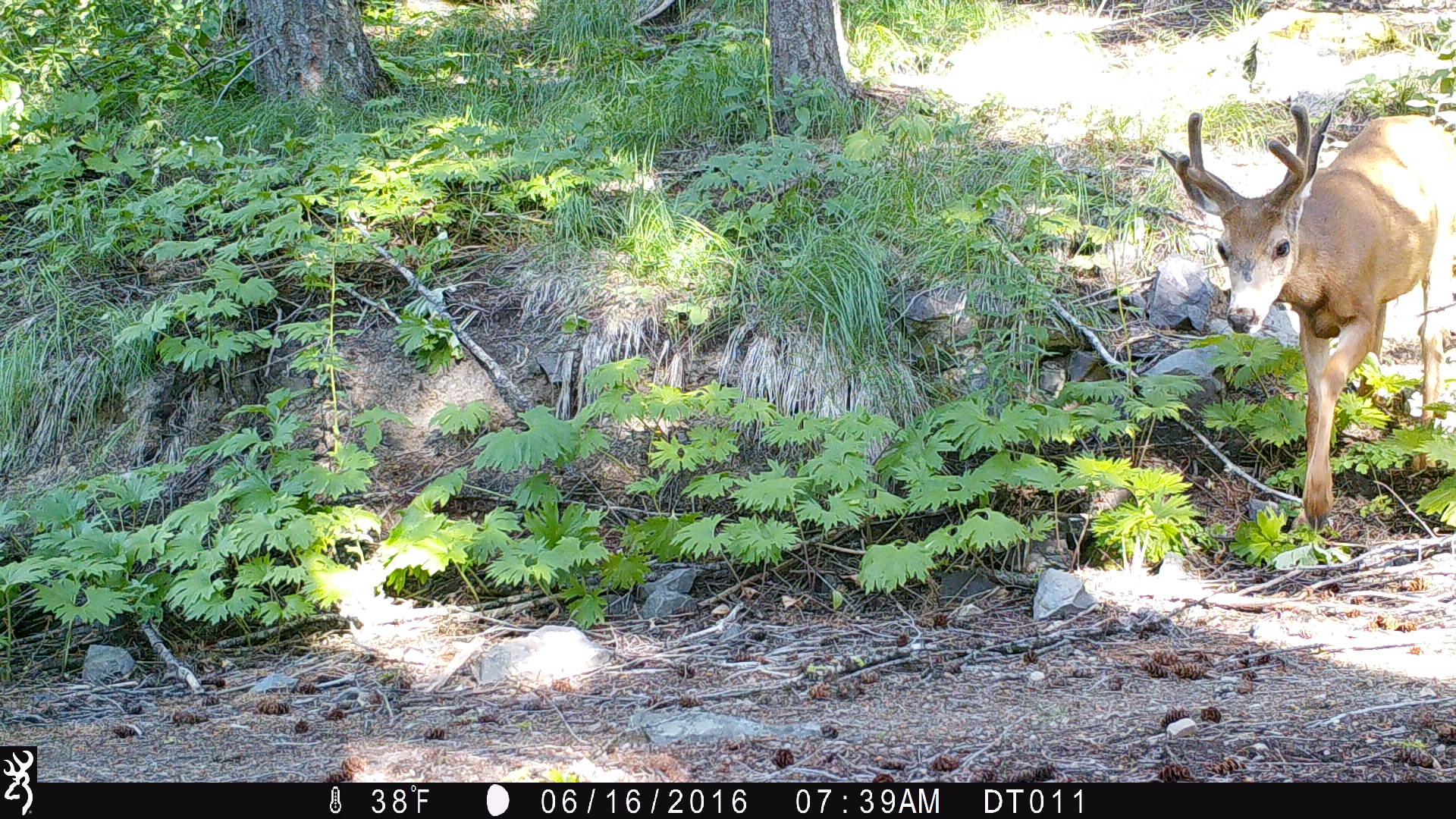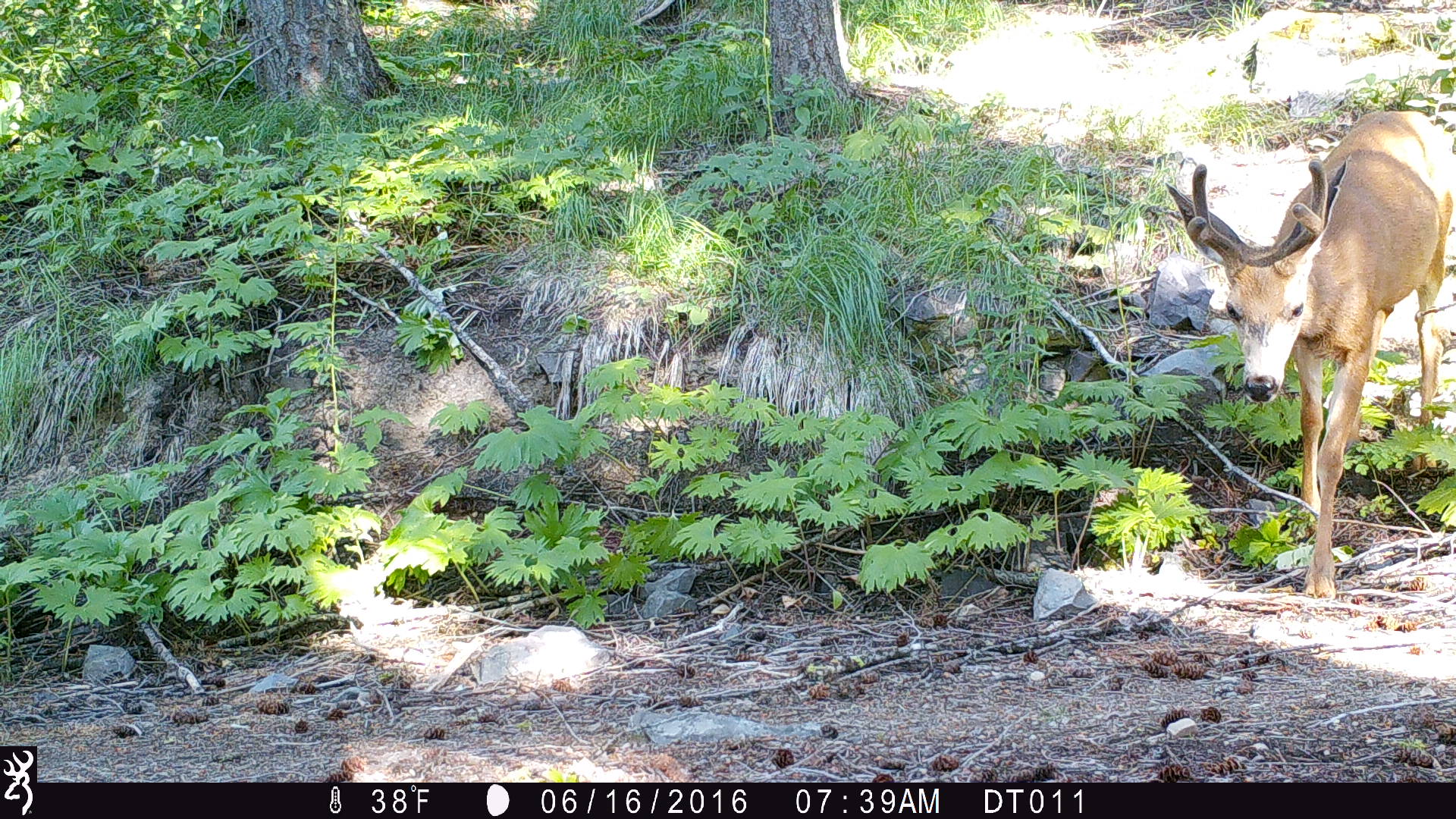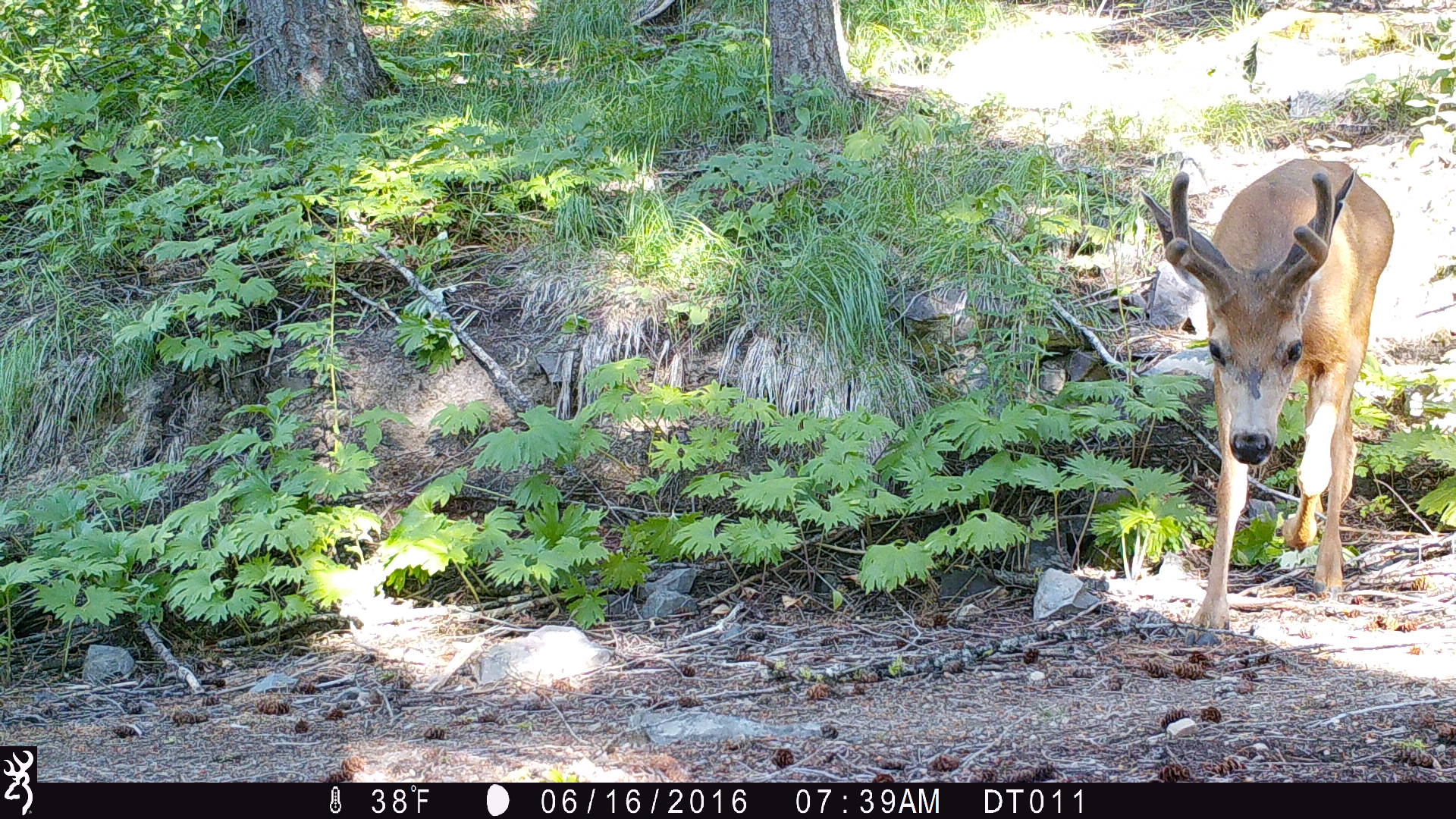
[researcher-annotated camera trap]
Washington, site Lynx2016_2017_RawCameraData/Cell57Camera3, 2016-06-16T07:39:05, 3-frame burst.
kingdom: Animalia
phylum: Chordata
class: Mammalia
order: Artiodactyla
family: Cervidae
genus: Odocoileus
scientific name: Odocoileus hemionus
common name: mule deer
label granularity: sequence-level